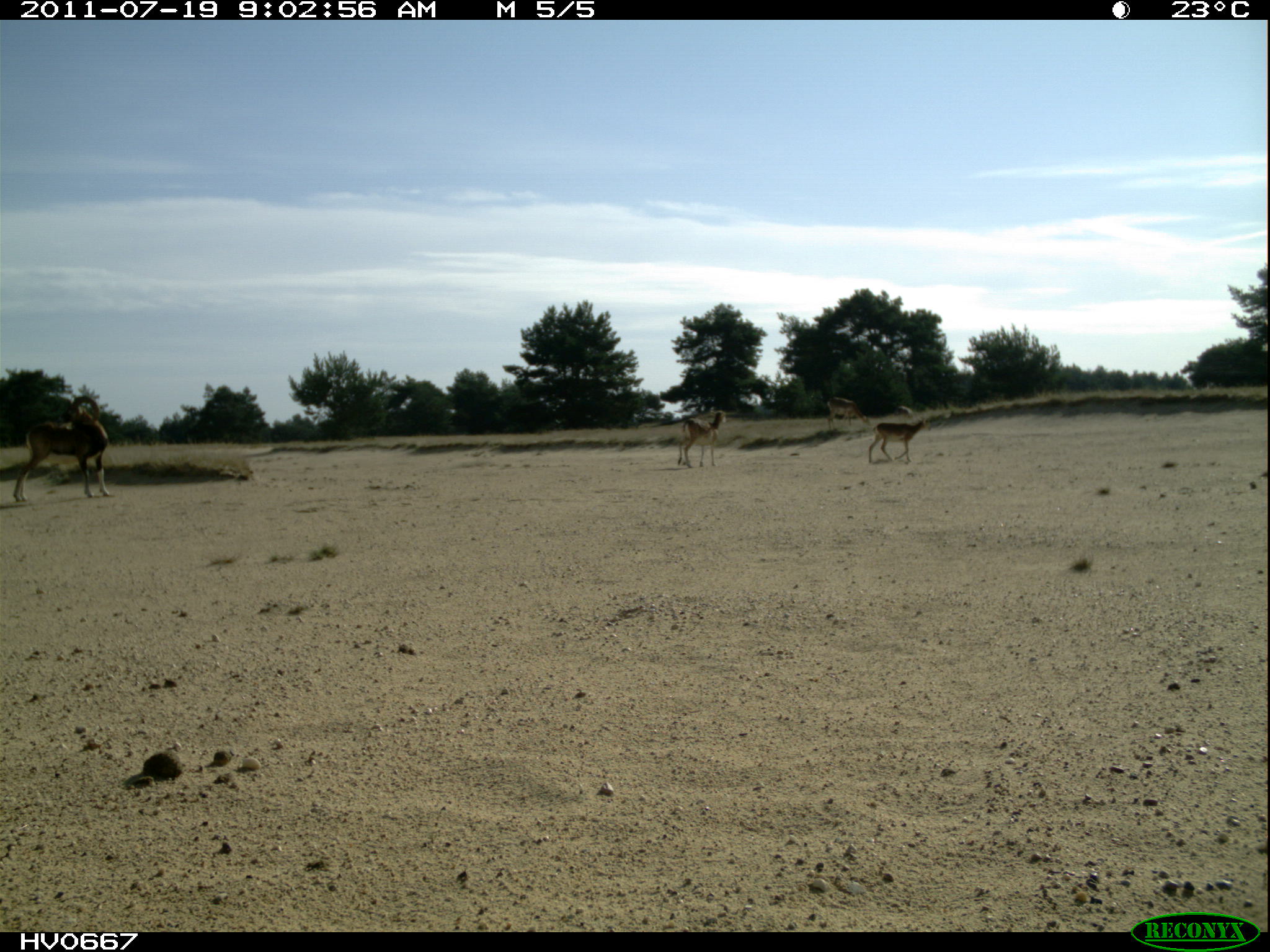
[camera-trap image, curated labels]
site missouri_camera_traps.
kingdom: Animalia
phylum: Chordata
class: Mammalia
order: Artiodactyla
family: Bovidae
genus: Ovis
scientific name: Ovis ammon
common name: mouflon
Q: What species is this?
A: Mouflon (Ovis ammon).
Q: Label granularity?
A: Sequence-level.